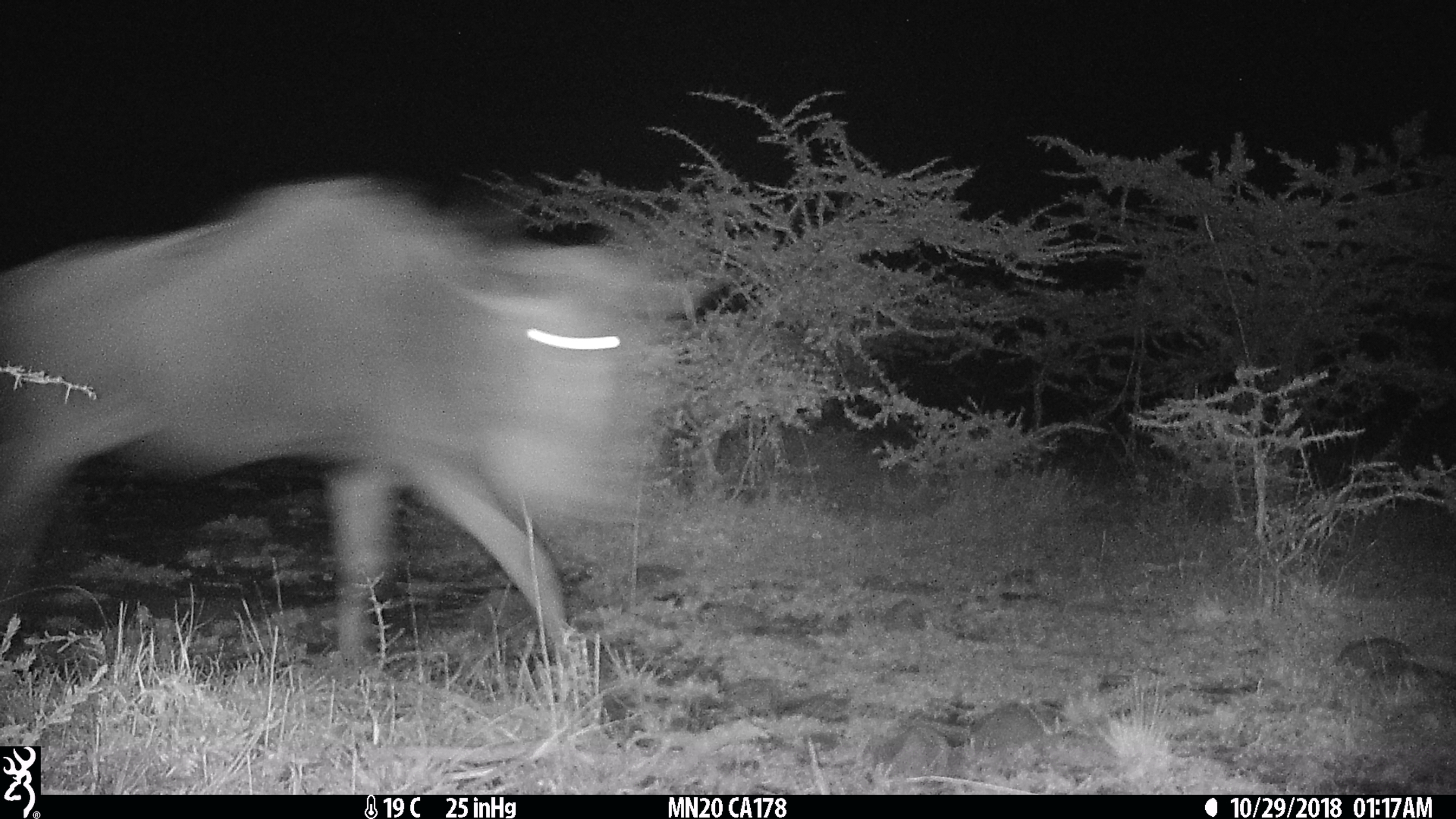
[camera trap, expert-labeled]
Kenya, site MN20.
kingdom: Animalia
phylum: Chordata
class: Mammalia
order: Artiodactyla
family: Bovidae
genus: Connochaetes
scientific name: Connochaetes taurinus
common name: blue wildebeest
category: wildebeest